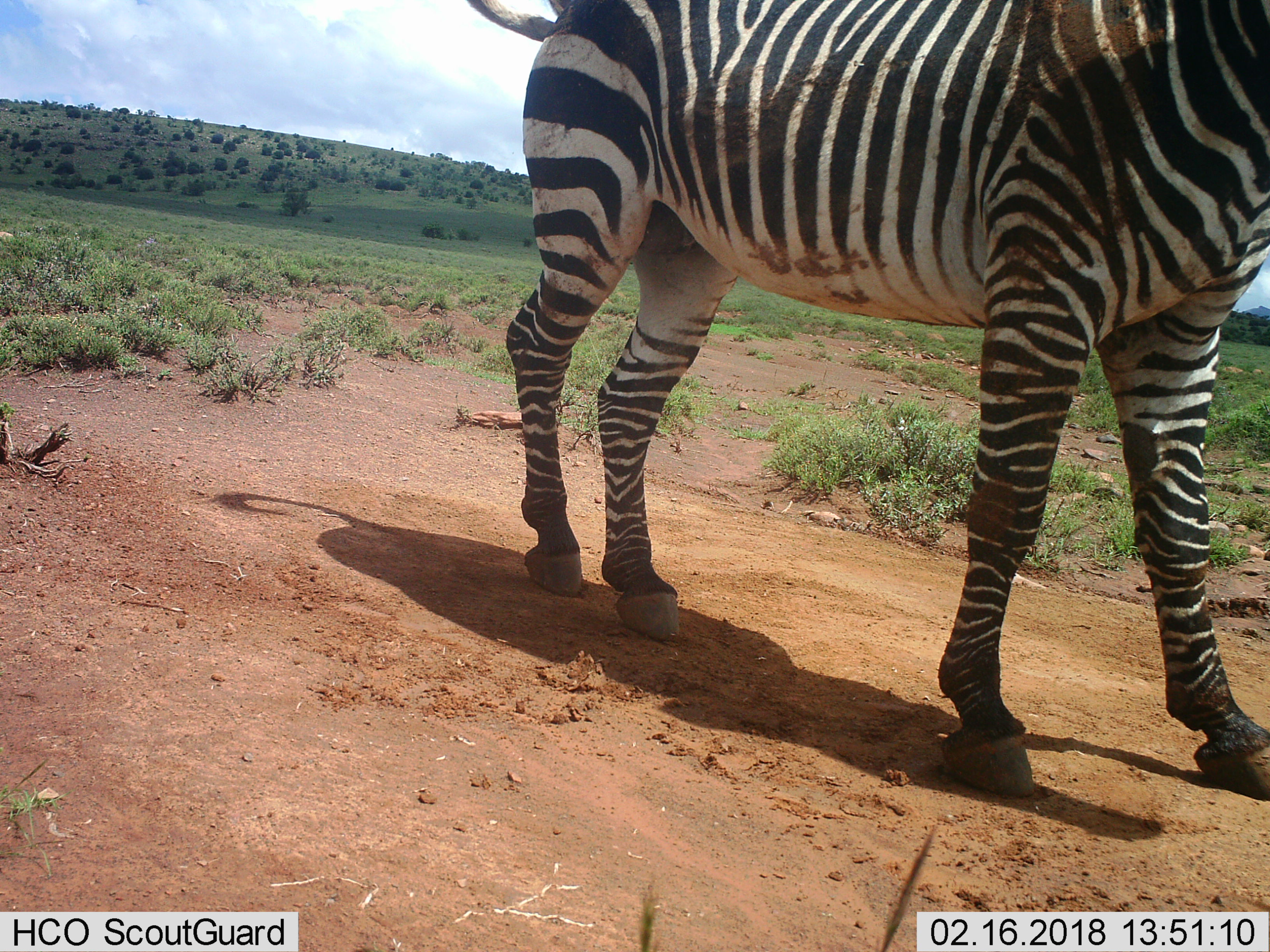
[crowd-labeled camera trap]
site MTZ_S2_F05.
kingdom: Animalia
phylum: Chordata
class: Mammalia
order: Perissodactyla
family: Equidae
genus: Equus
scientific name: Equus zebra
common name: mountain zebra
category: zebramountain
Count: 1.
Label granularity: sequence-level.